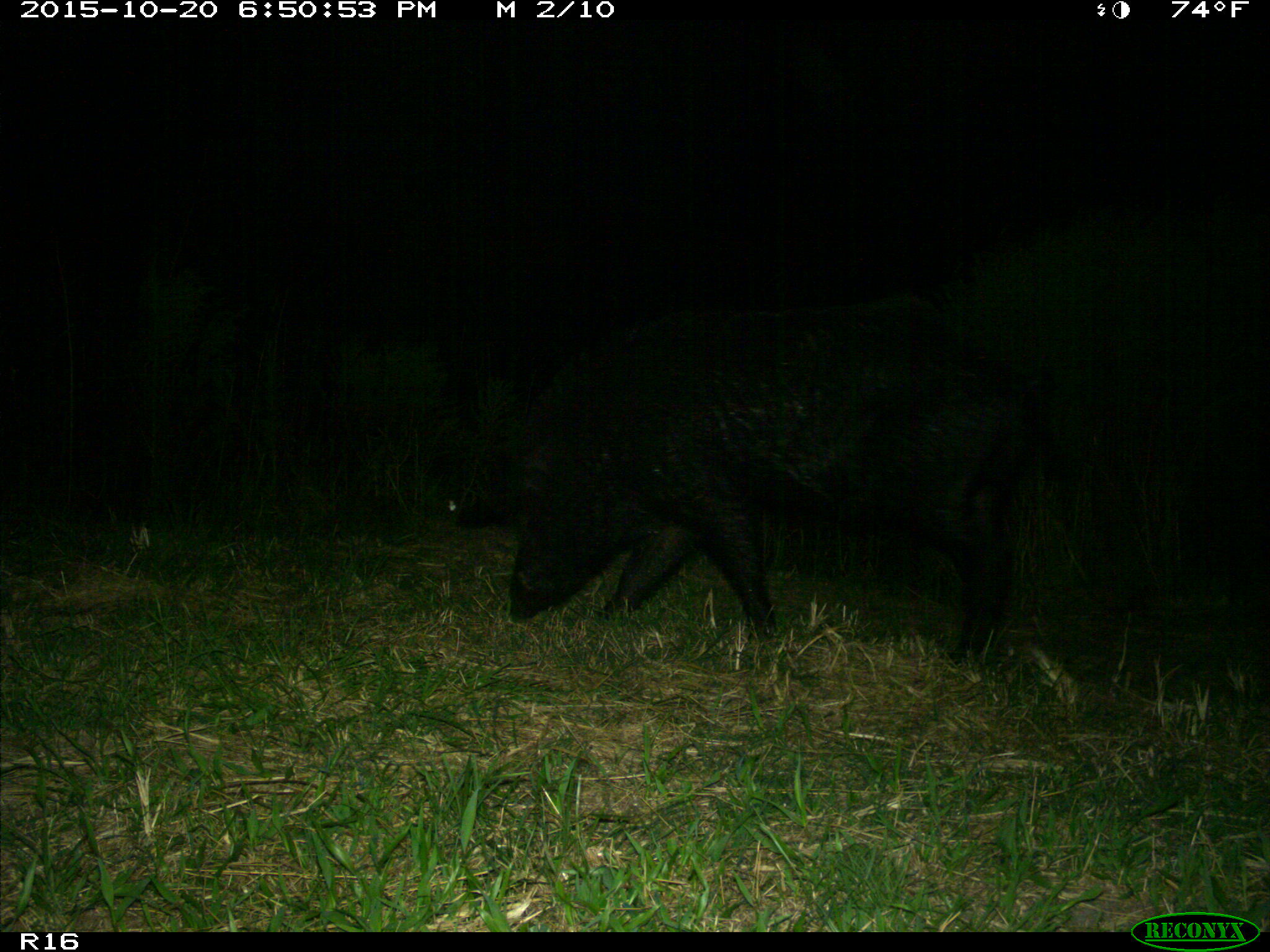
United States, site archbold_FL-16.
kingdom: Animalia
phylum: Chordata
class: Mammalia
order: Artiodactyla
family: Suidae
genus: Sus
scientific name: Sus scrofa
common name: wild boar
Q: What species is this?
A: Sus scrofa (wild boar).